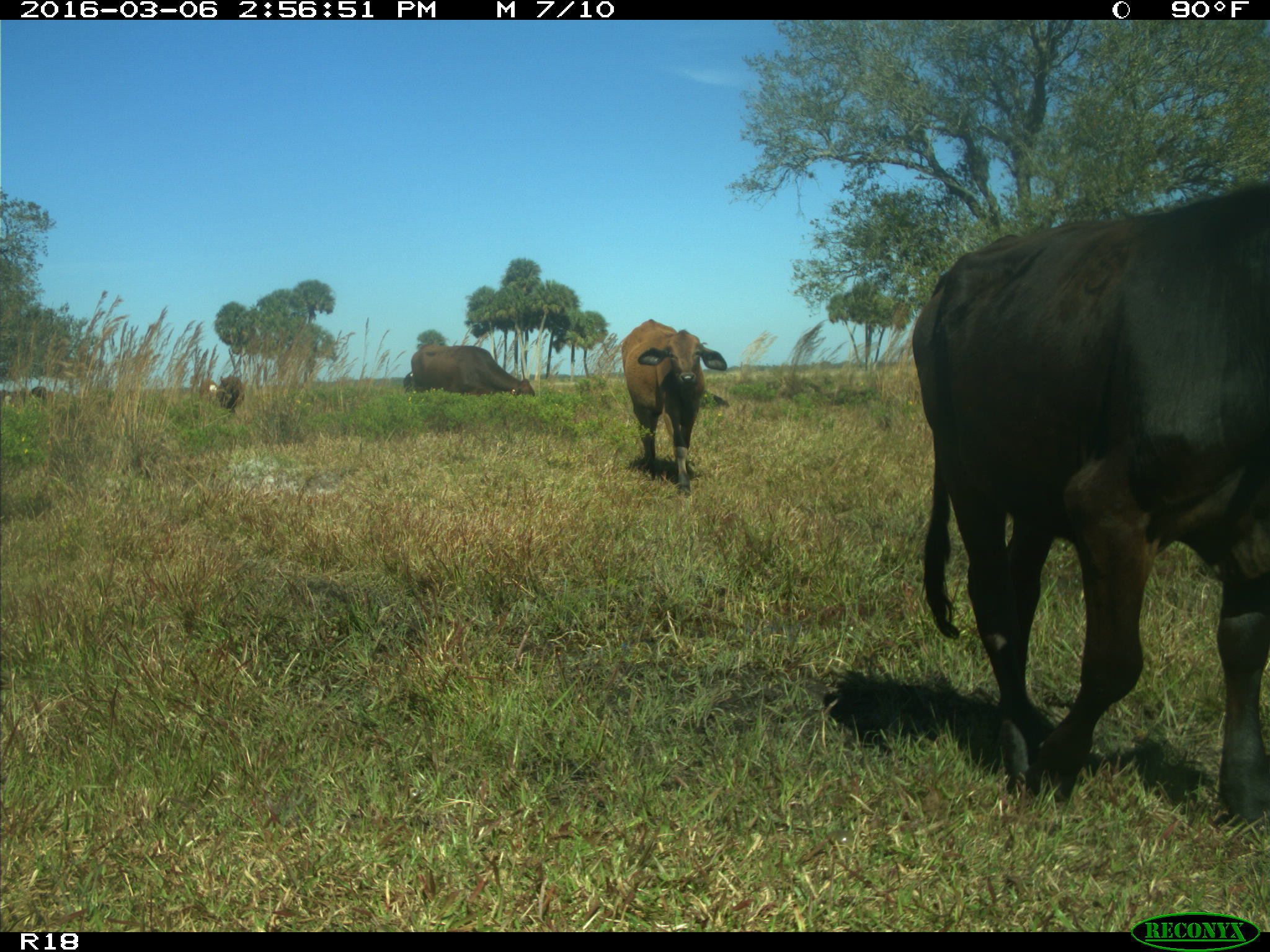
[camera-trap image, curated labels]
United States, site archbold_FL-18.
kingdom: Animalia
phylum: Chordata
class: Mammalia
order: Artiodactyla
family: Bovidae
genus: Bos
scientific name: Bos taurus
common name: domestic cow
Bos taurus (domestic cow).